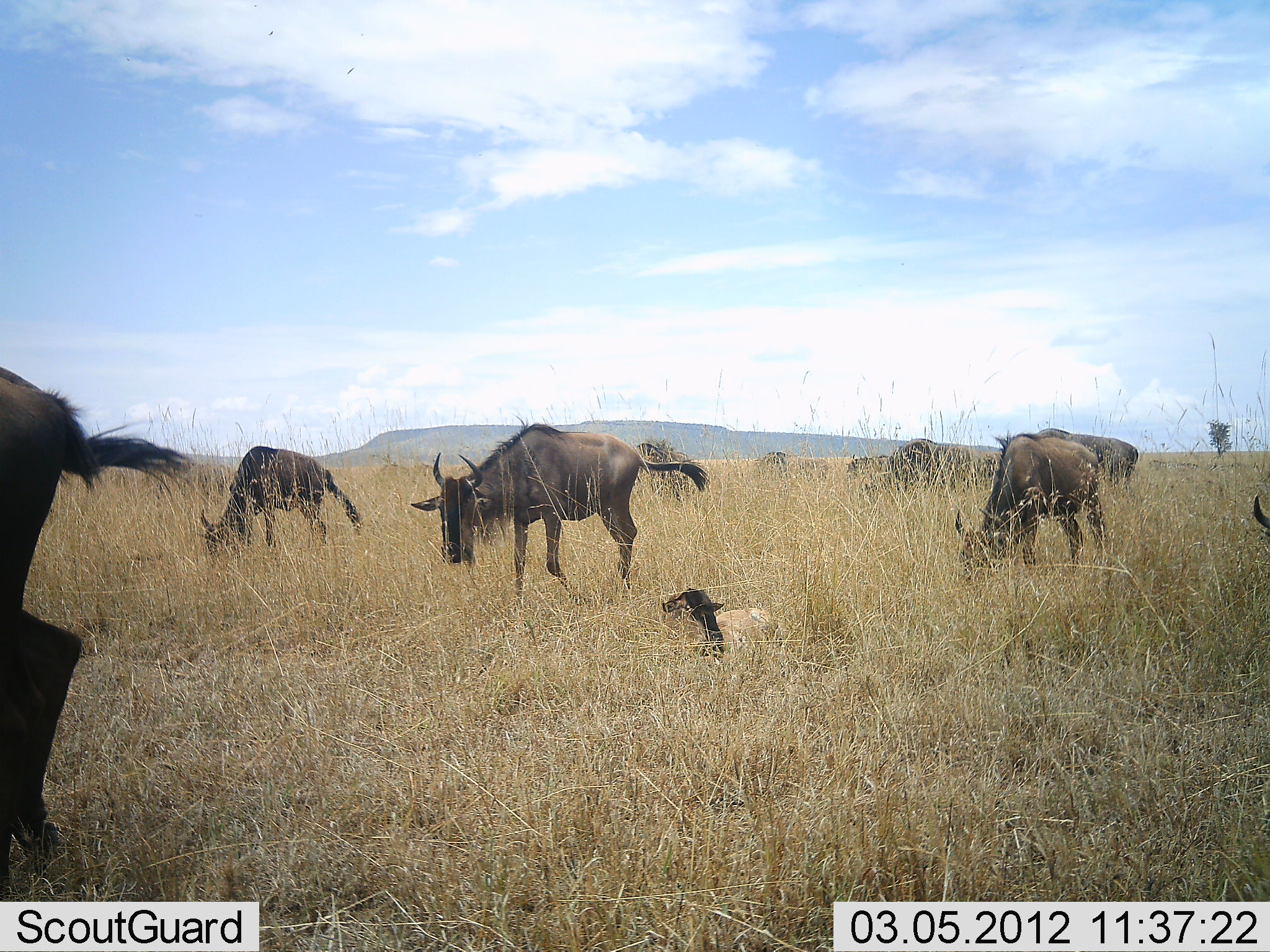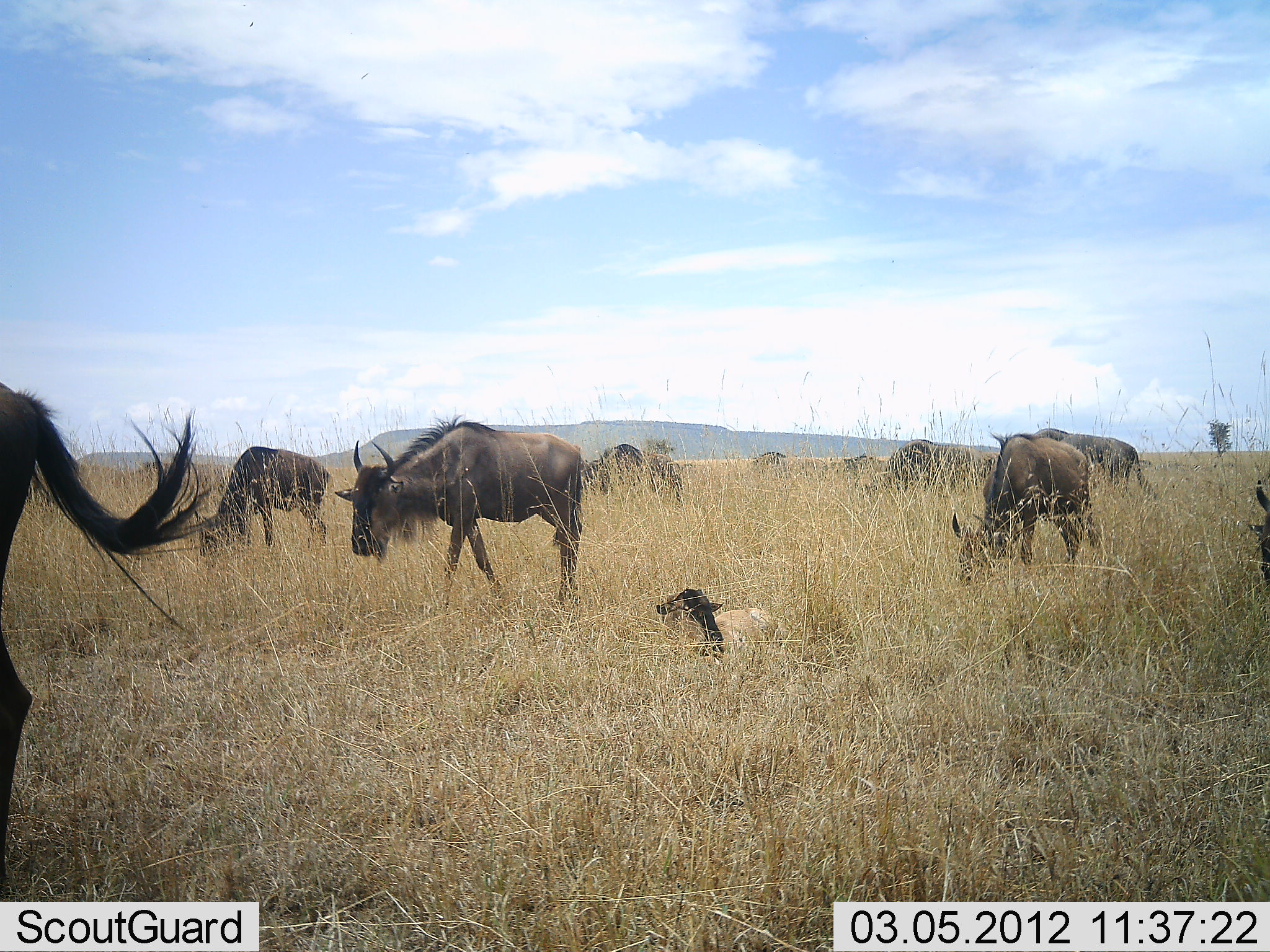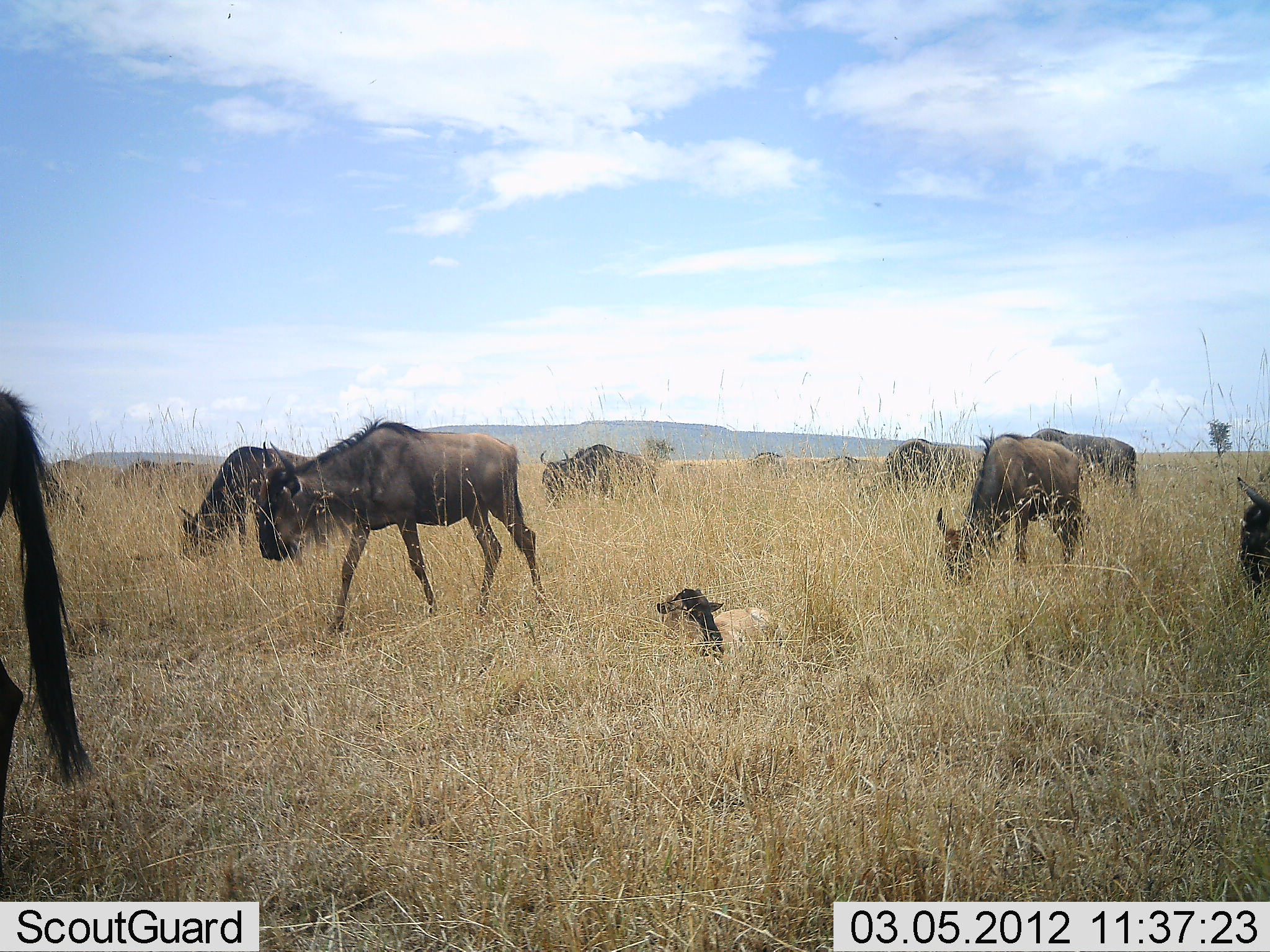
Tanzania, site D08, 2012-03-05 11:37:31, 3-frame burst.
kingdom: Animalia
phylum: Chordata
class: Mammalia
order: Artiodactyla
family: Bovidae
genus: Connochaetes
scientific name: Connochaetes taurinus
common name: blue wildebeest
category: wildebeest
Wildebeest (blue wildebeest) (Connochaetes taurinus), count 11-50. Behavior (volunteer vote fractions): standing 42%, resting 71%, moving 75%, interacting 0%. Young present (vote fraction): 67%. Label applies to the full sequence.